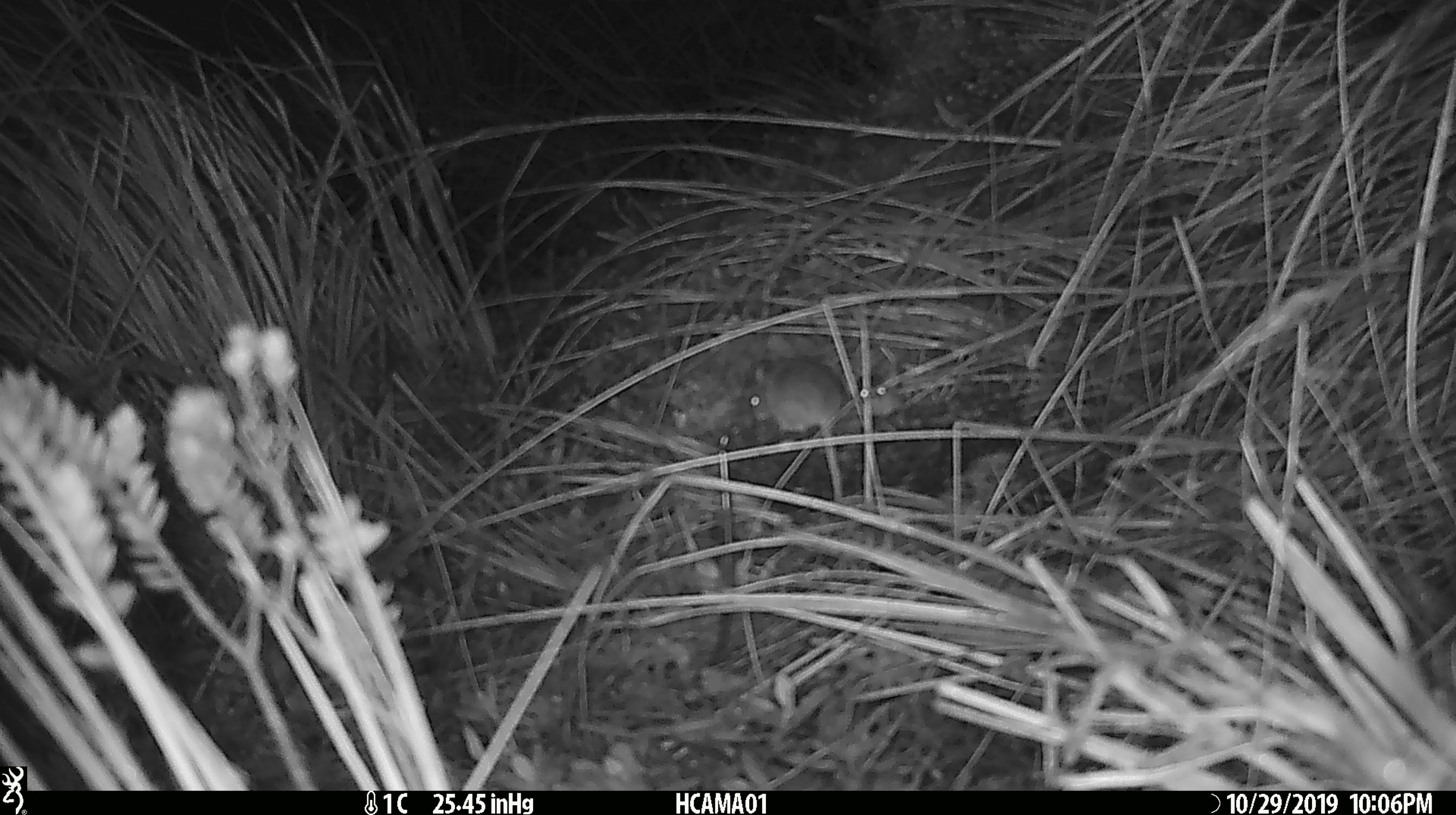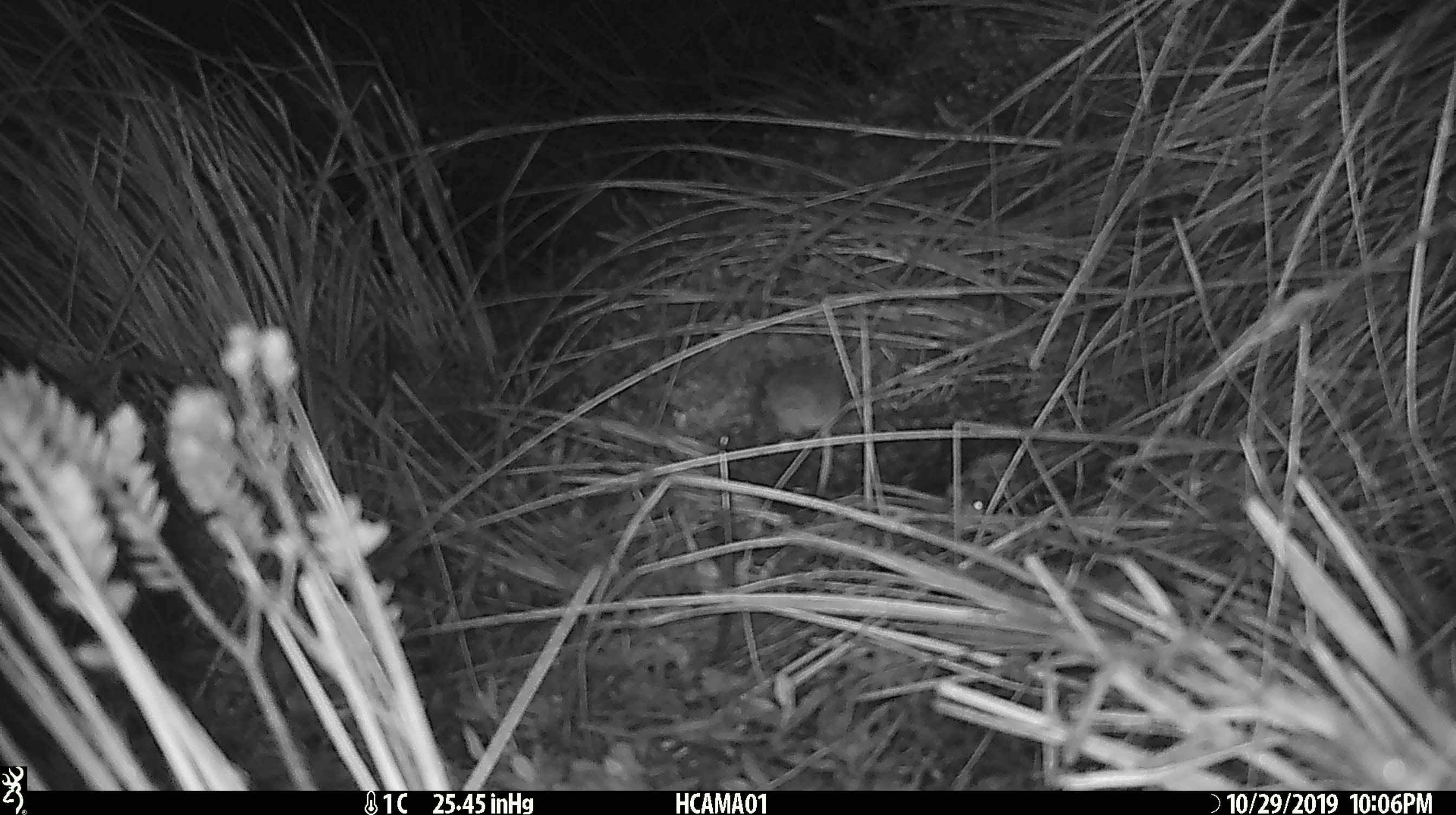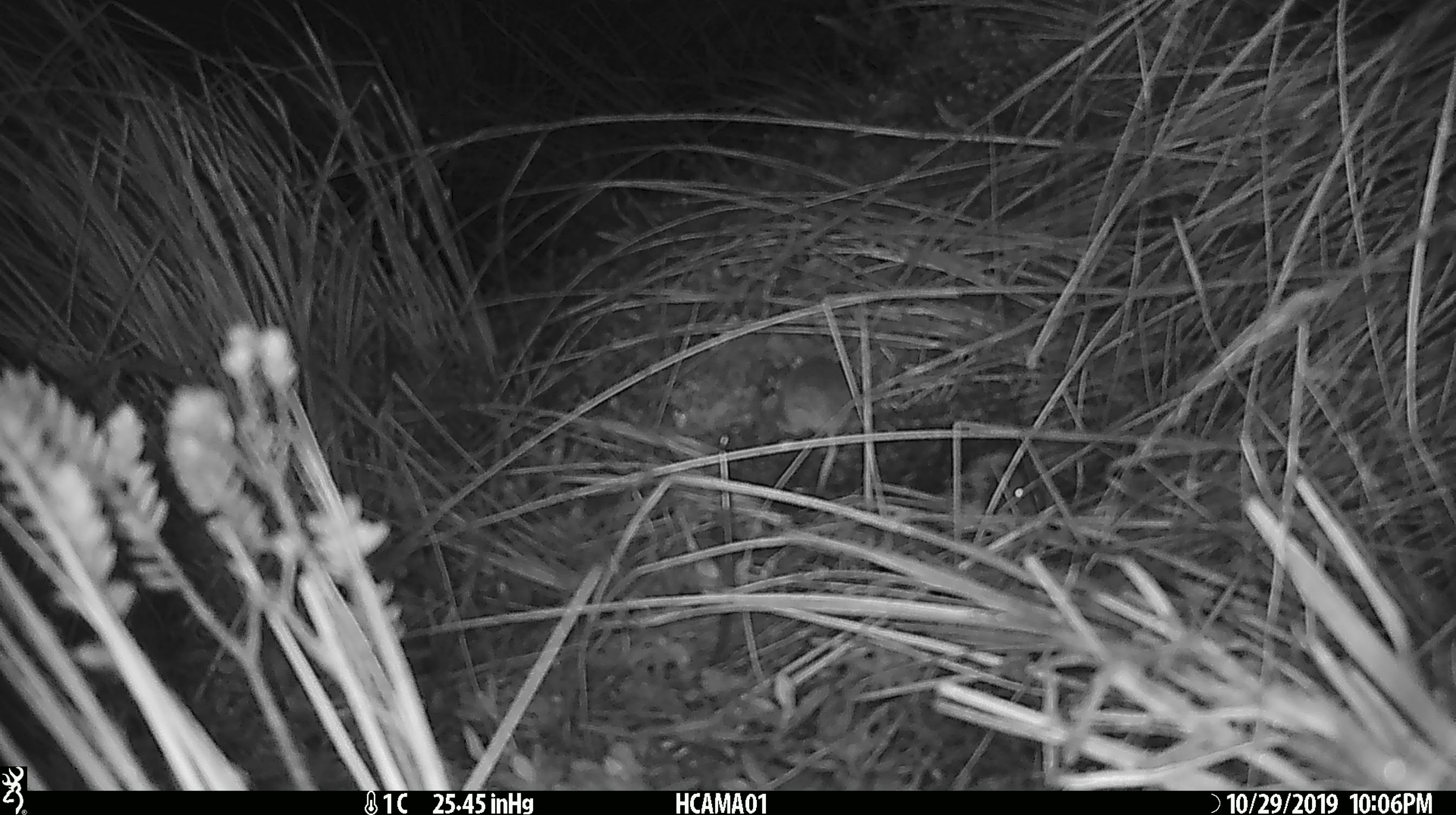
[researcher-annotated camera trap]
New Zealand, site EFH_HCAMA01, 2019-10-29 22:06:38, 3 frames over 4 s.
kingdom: Animalia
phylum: Chordata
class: Mammalia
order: Rodentia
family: Muridae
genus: Mus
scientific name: Mus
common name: mouse